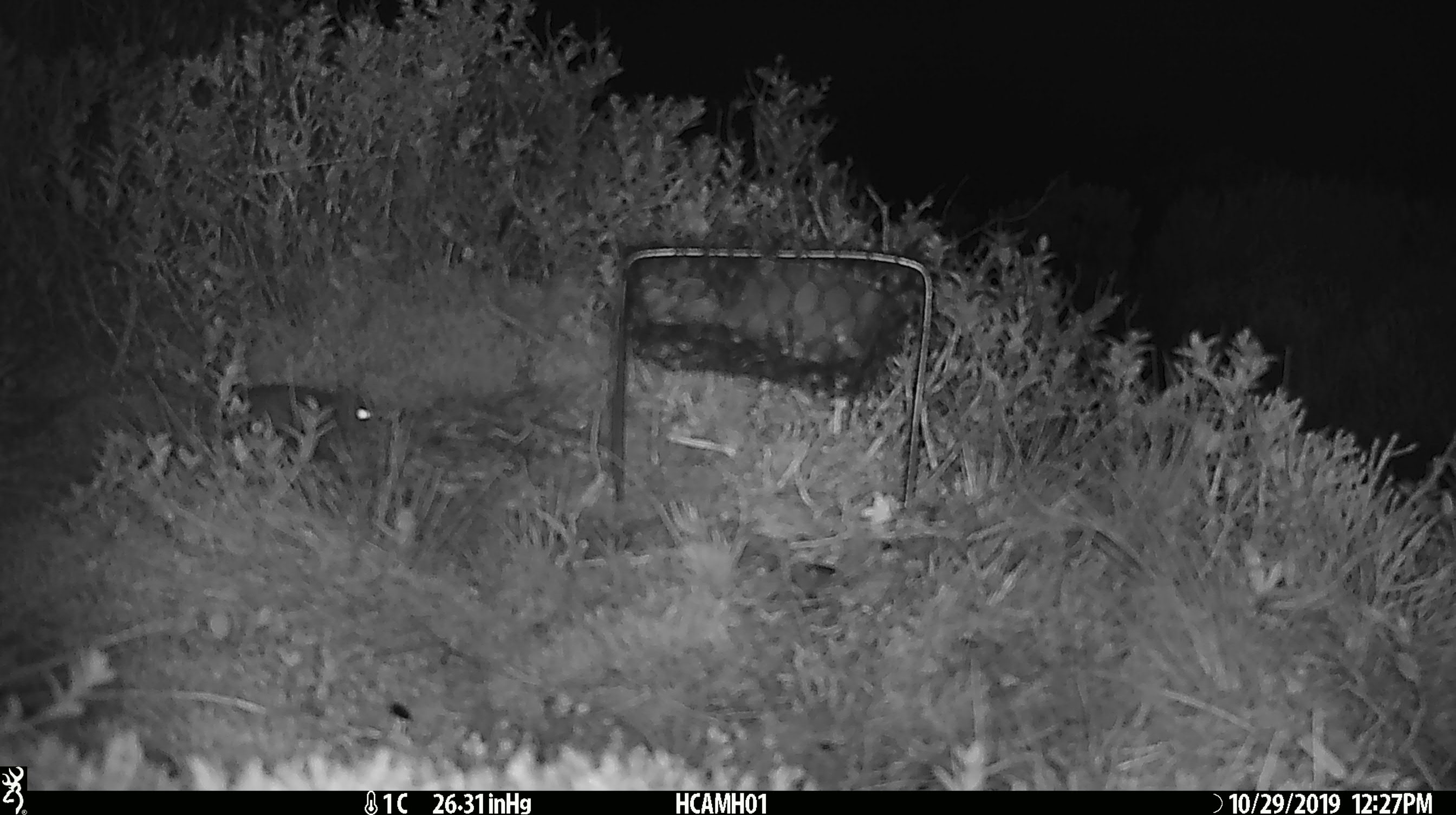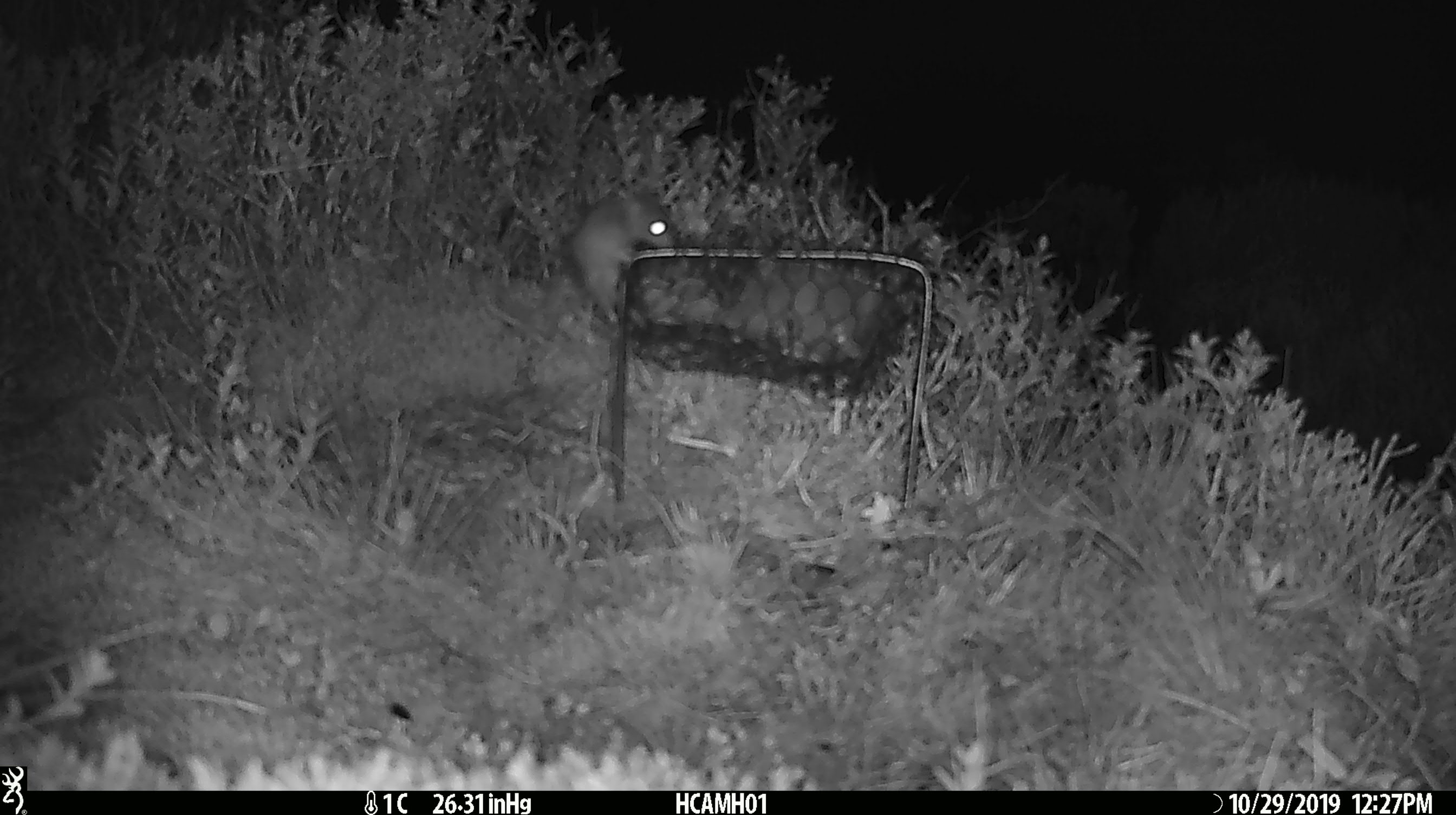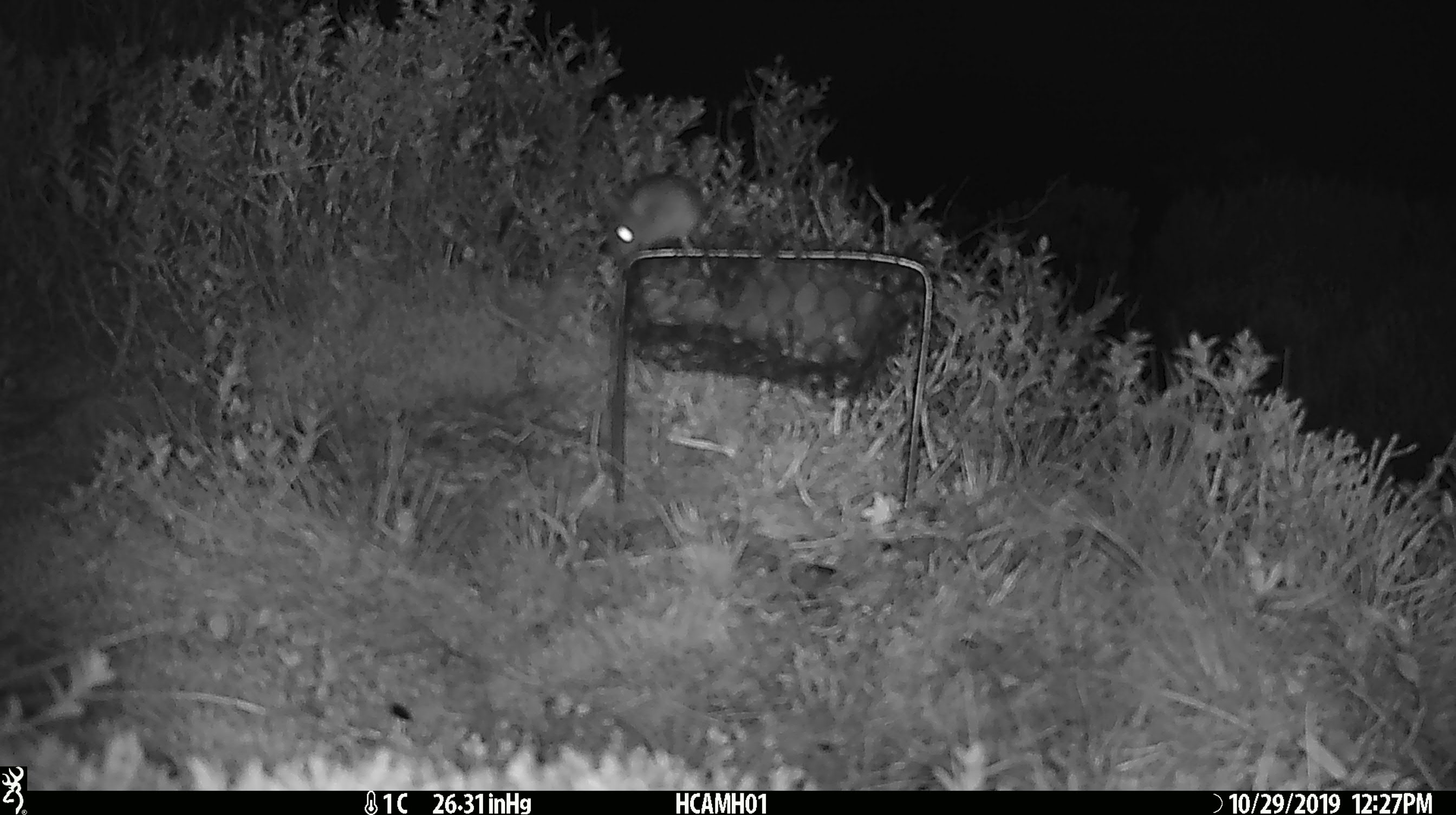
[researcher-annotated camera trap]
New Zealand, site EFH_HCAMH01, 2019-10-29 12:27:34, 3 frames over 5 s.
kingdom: Animalia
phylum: Chordata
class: Mammalia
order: Rodentia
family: Muridae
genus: Mus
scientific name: Mus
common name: mouse